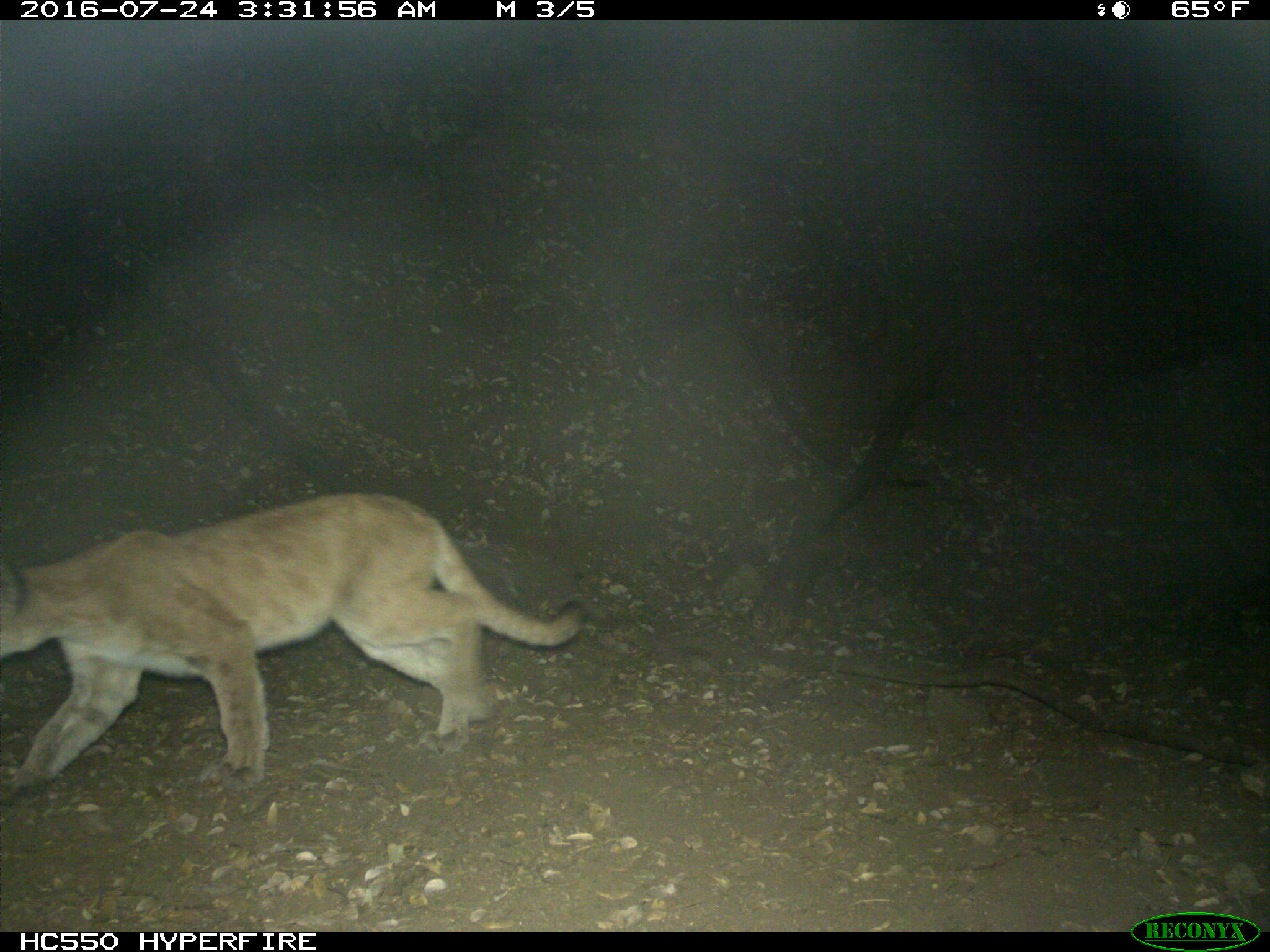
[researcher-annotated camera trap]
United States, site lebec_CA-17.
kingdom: Animalia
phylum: Chordata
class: Mammalia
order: Carnivora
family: Felidae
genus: Puma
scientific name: Puma concolor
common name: mountain lion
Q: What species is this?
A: Puma concolor (mountain lion).